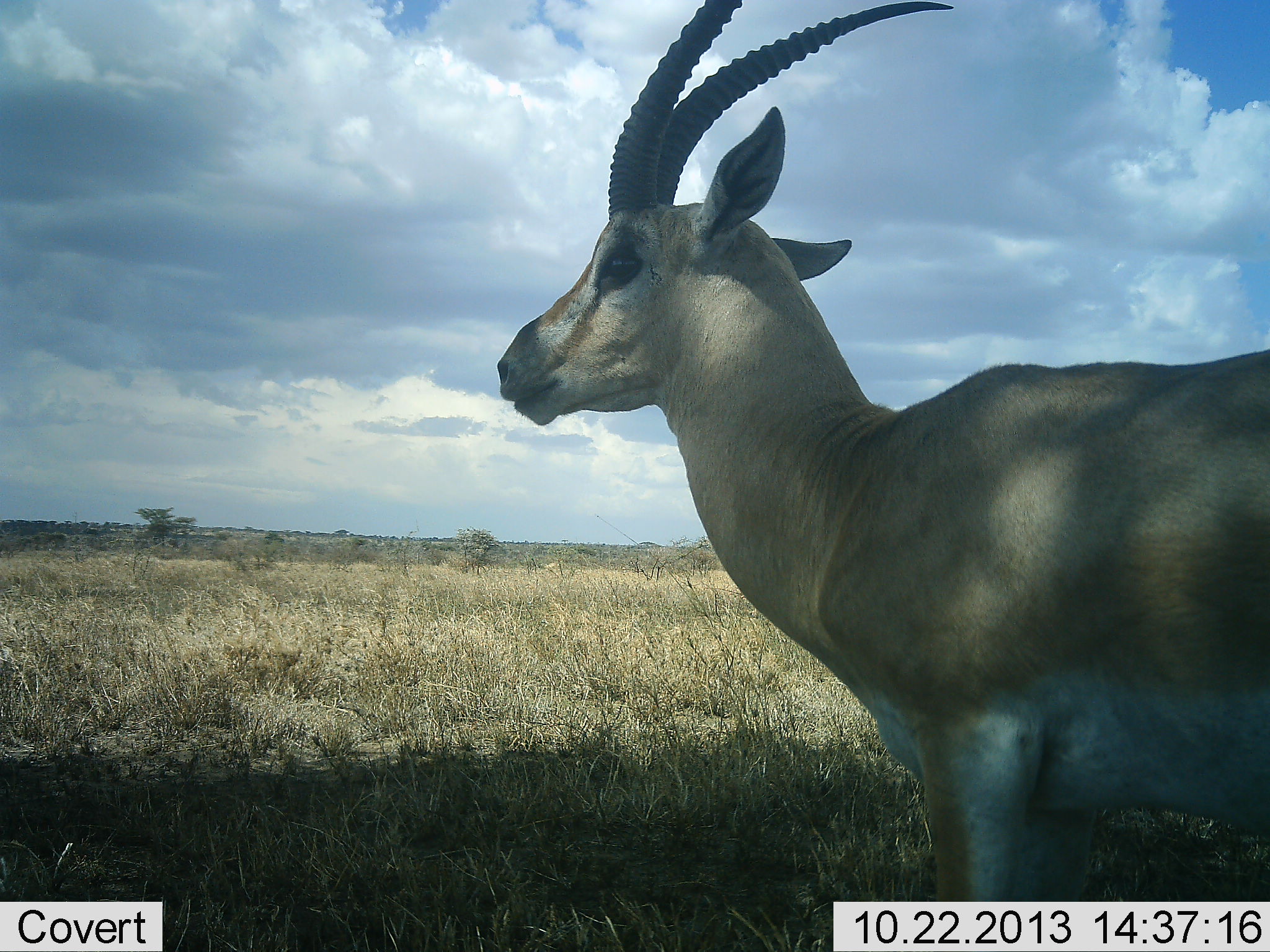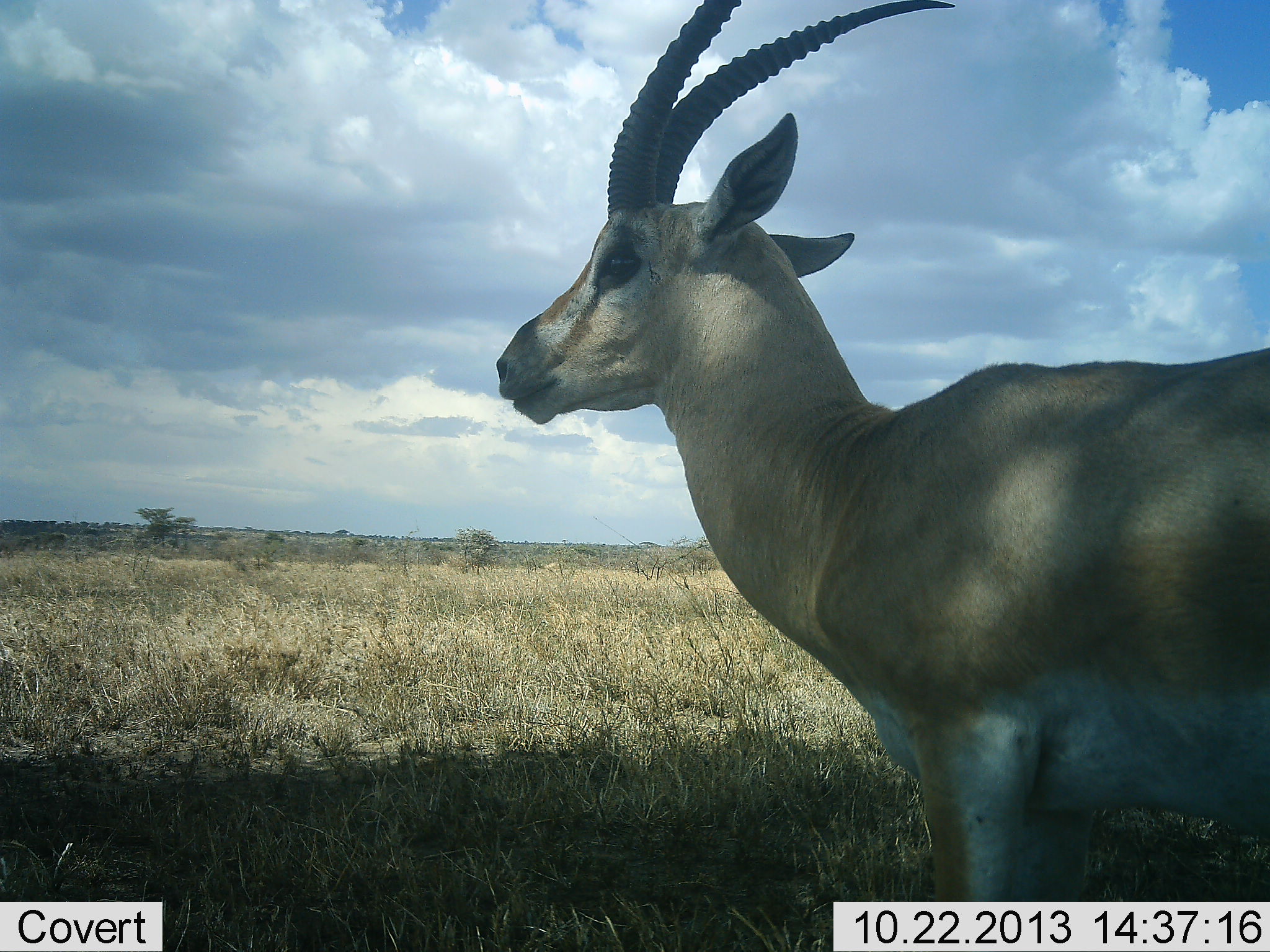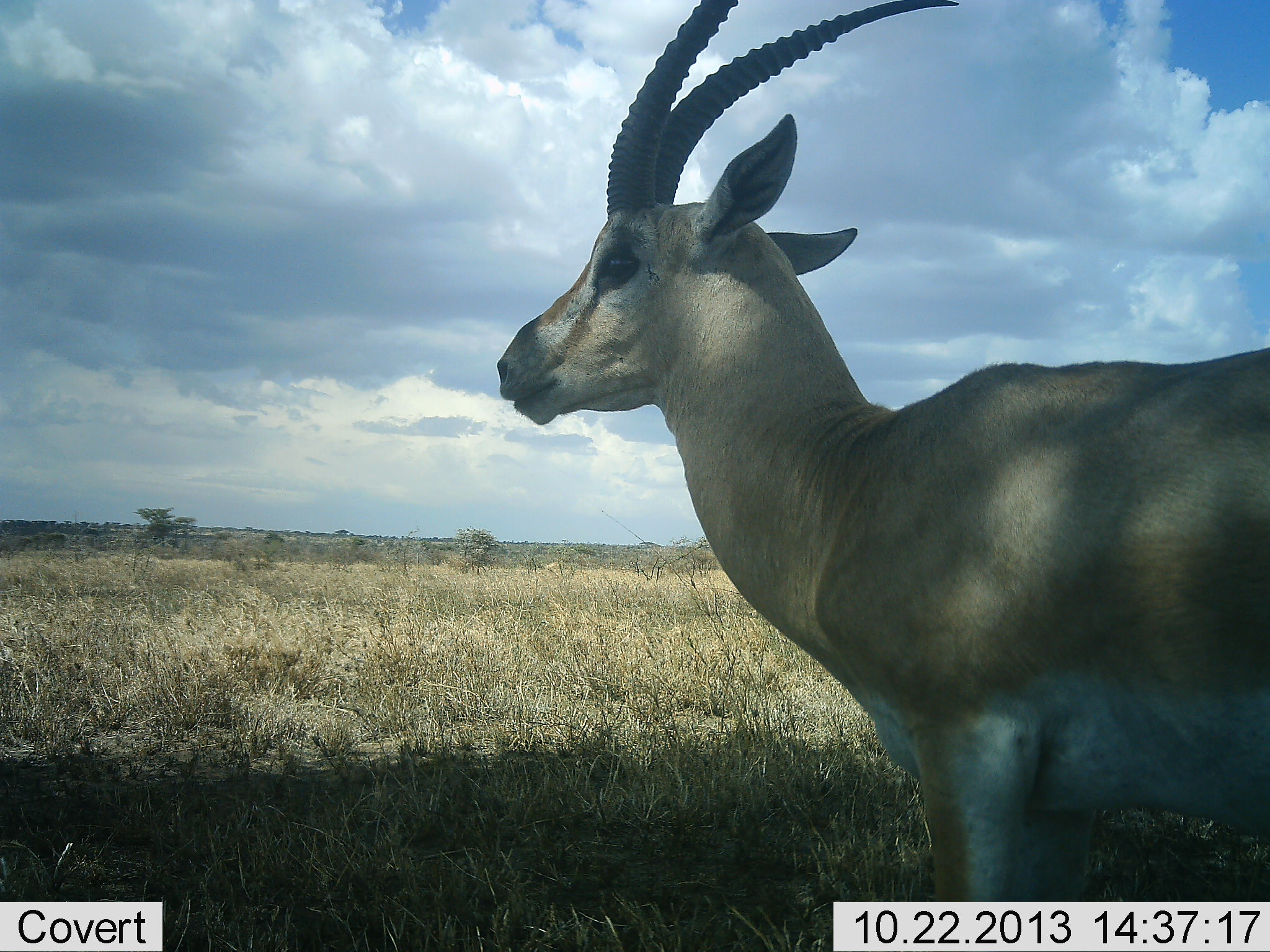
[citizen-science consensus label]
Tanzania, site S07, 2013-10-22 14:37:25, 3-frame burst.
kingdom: Animalia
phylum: Chordata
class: Mammalia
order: Artiodactyla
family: Bovidae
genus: Nanger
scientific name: Nanger granti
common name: grant's gazelle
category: gazellegrants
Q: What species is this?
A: Gazellegrants (grant's gazelle) (Nanger granti).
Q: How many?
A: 1.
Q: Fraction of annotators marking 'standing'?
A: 100%.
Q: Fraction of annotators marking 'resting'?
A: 0%.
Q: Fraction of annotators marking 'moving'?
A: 0%.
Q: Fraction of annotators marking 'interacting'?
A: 0%.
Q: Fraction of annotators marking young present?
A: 0%.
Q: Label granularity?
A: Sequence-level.